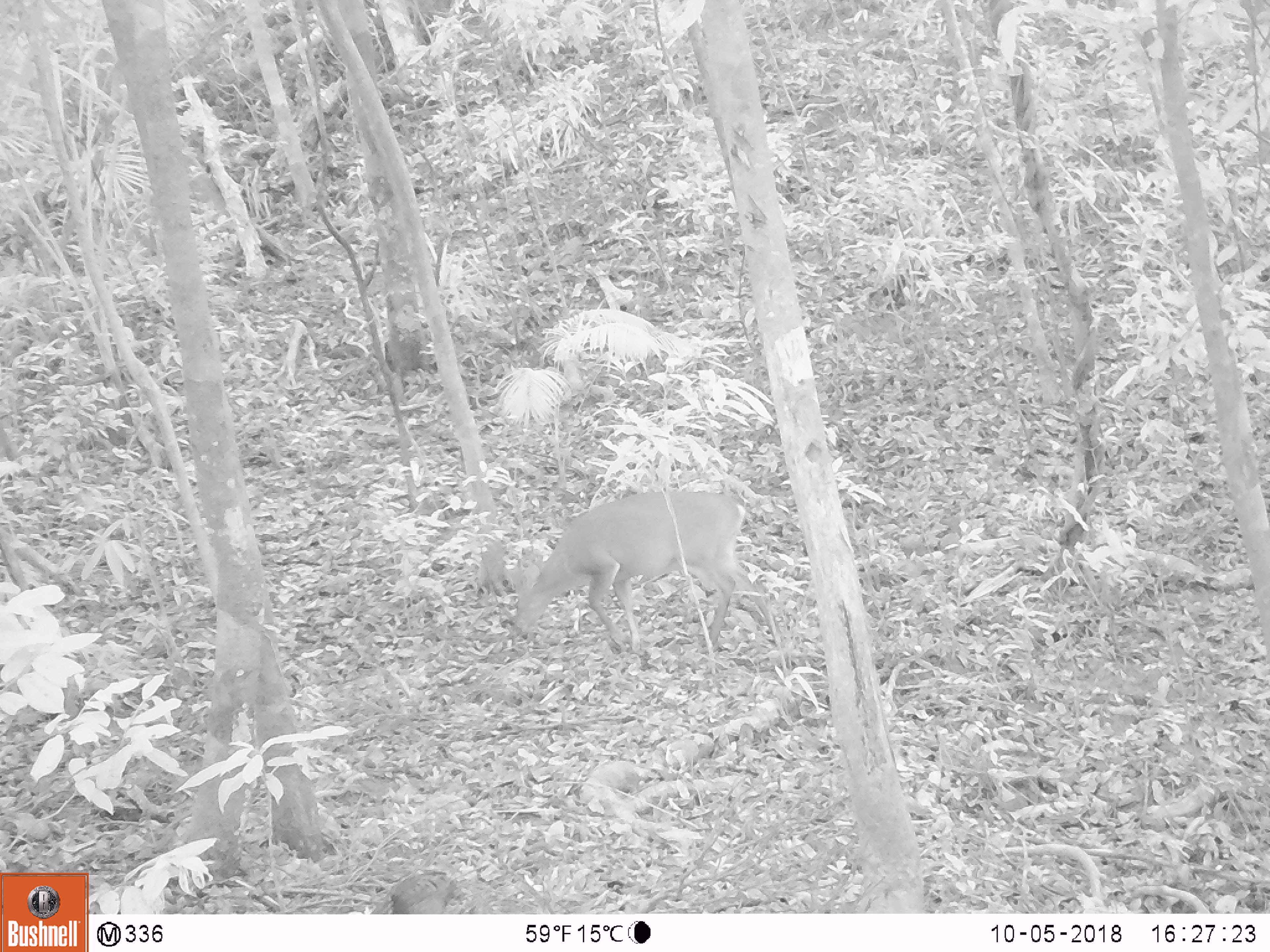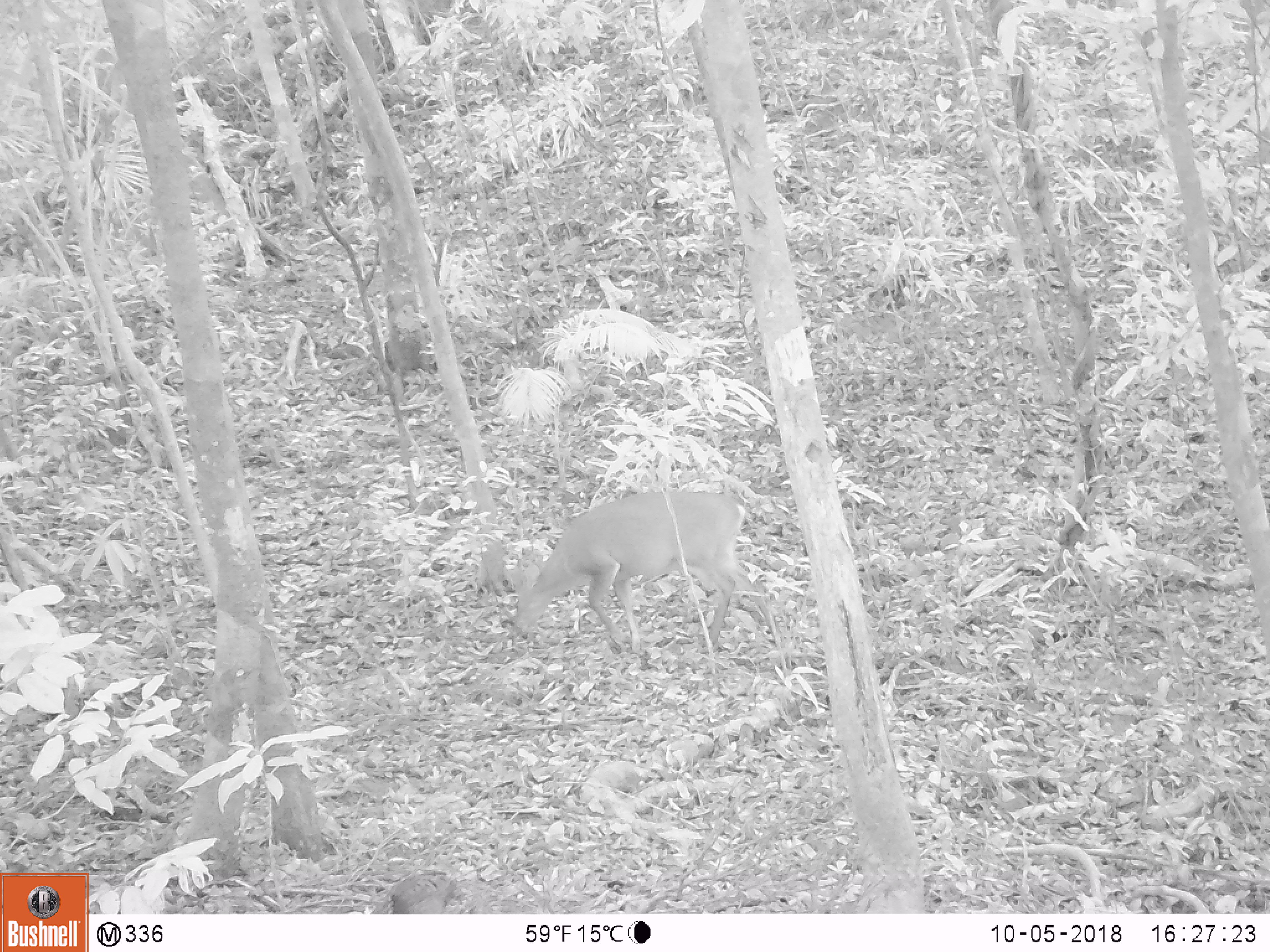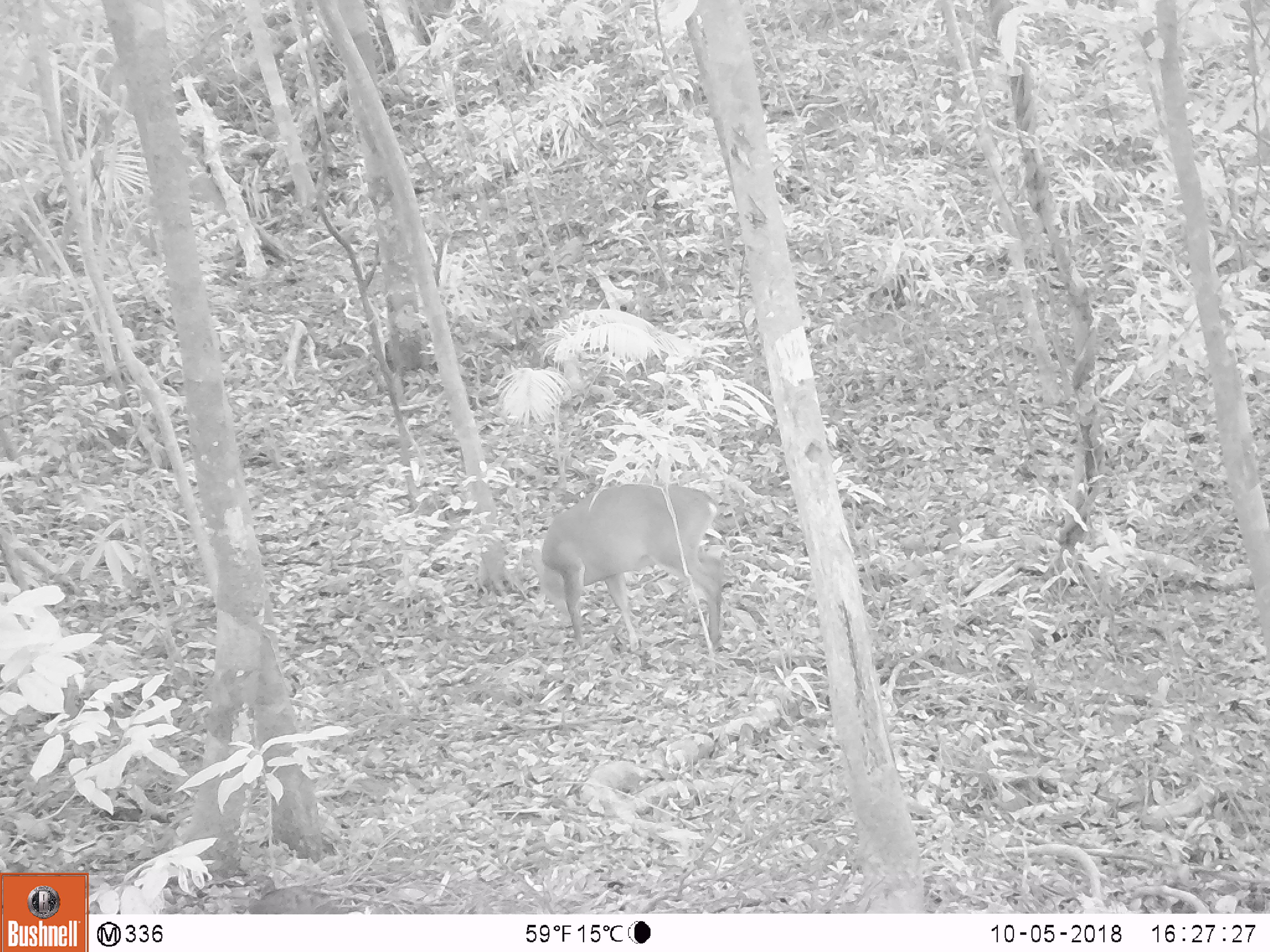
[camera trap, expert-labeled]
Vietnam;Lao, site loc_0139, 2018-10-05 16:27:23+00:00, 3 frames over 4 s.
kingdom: Animalia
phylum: Chordata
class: Mammalia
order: Artiodactyla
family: Cervidae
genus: Muntiacus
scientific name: Muntiacus vuquangensis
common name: large-antlered muntjac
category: large antlered muntjac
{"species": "large antlered muntjac (large-antlered muntjac) (Muntiacus vuquangensis)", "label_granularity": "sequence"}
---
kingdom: Animalia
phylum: Chordata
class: Aves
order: Galliformes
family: Phasianidae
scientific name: Phasianidae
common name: partridge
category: unidentified partridge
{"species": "unidentified partridge (partridge) (Phasianidae)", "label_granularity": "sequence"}